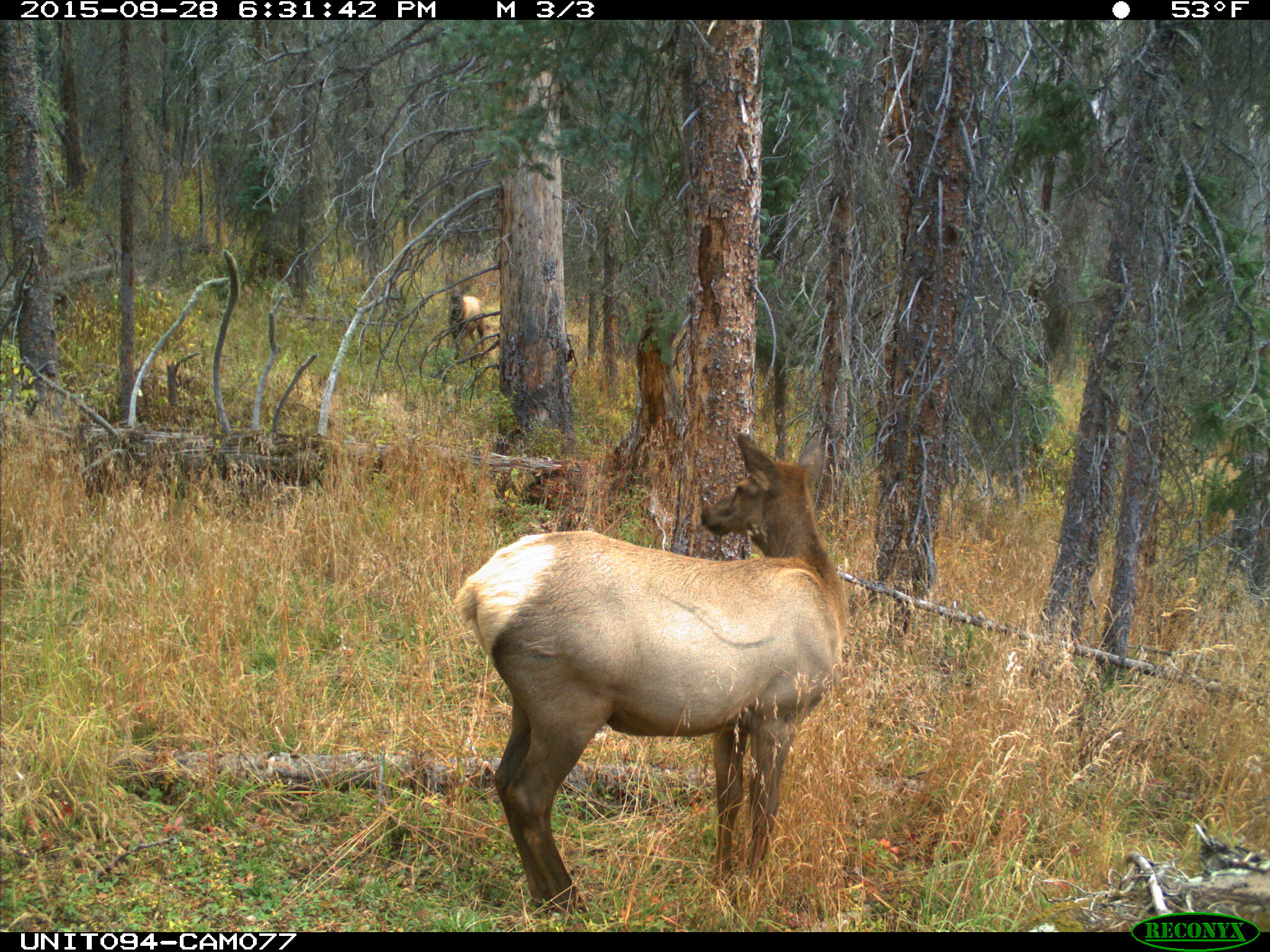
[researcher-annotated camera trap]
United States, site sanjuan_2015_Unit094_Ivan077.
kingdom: Animalia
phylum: Chordata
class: Mammalia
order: Artiodactyla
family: Cervidae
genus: Cervus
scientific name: Cervus elaphus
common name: red deer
Cervus elaphus (red deer).